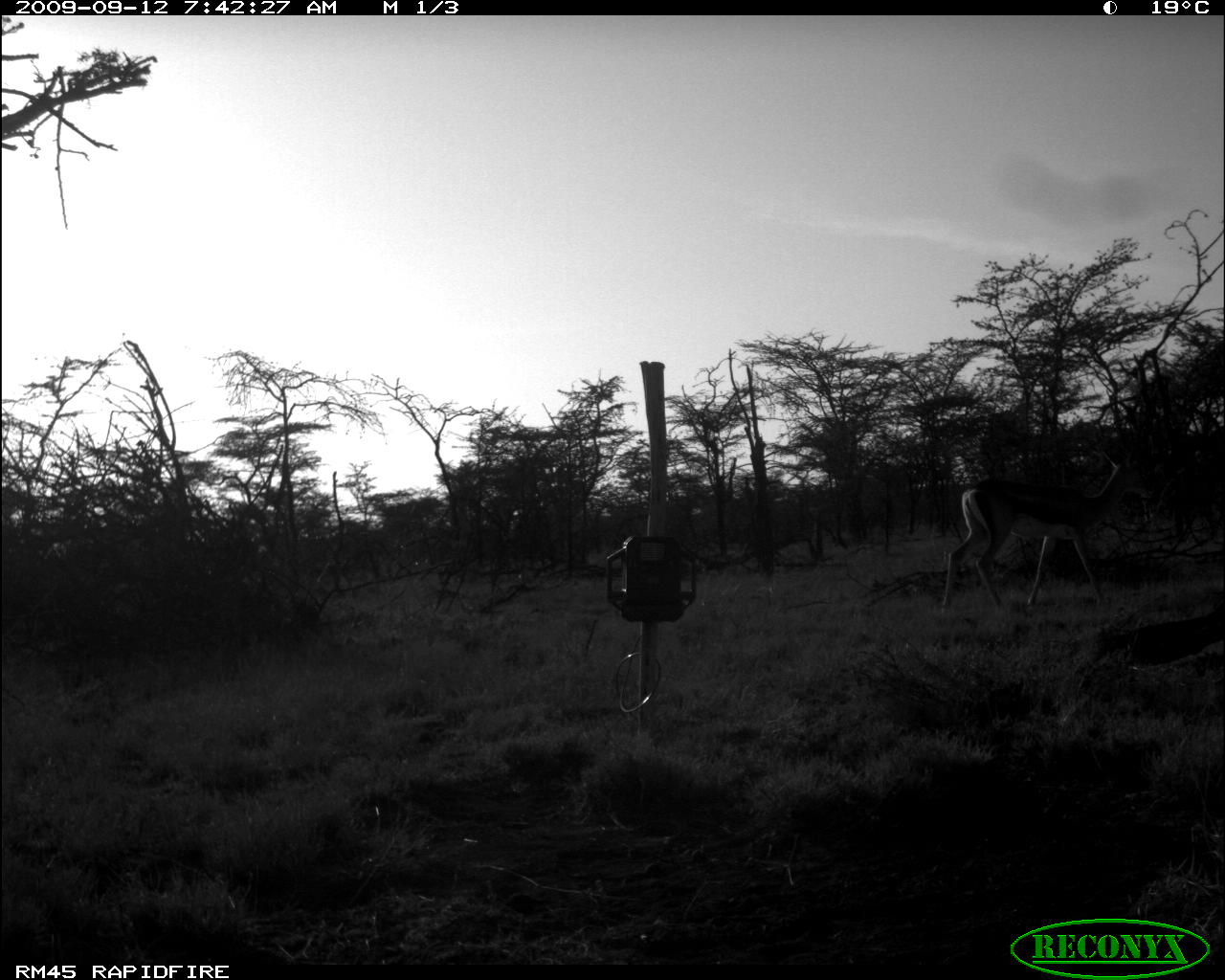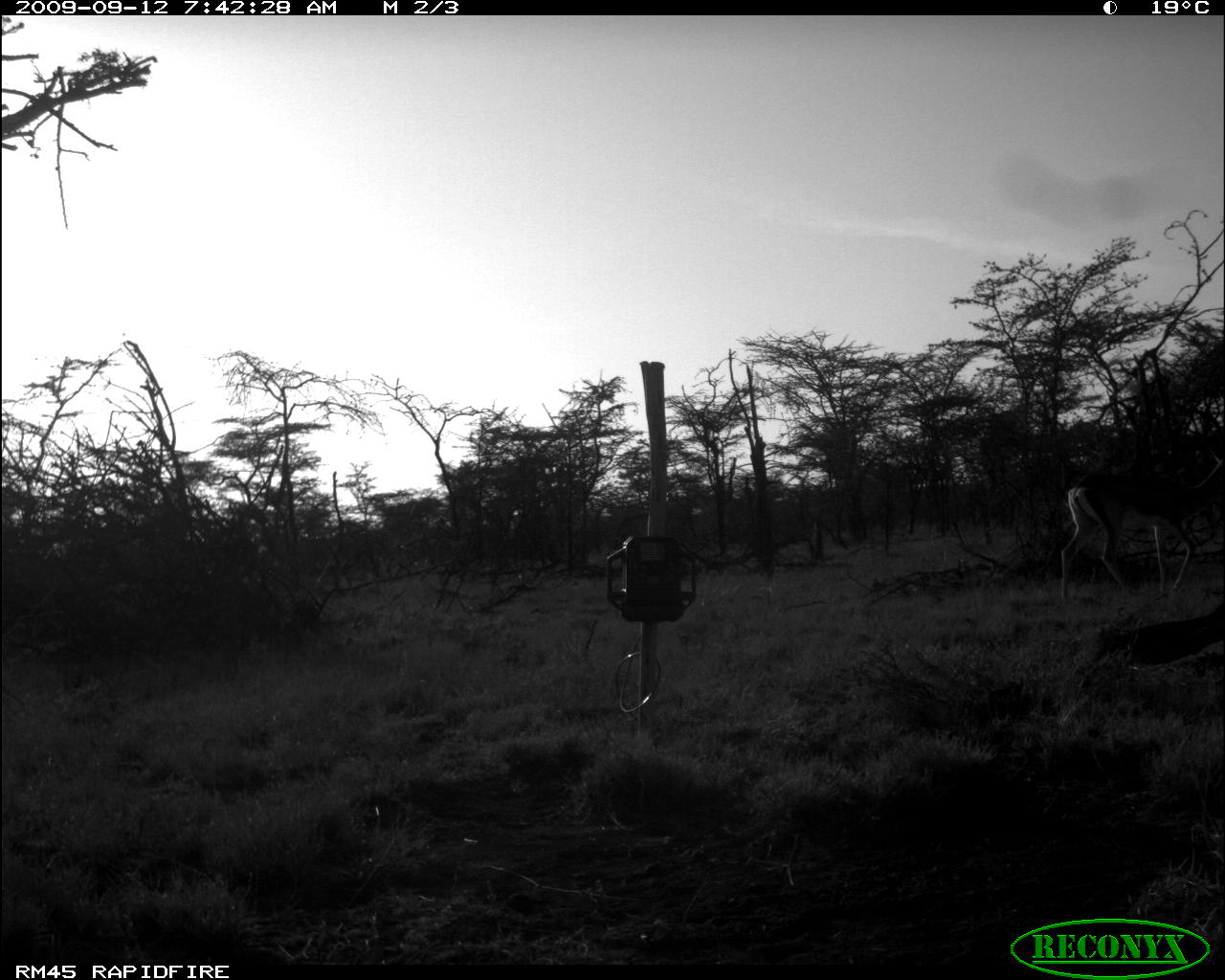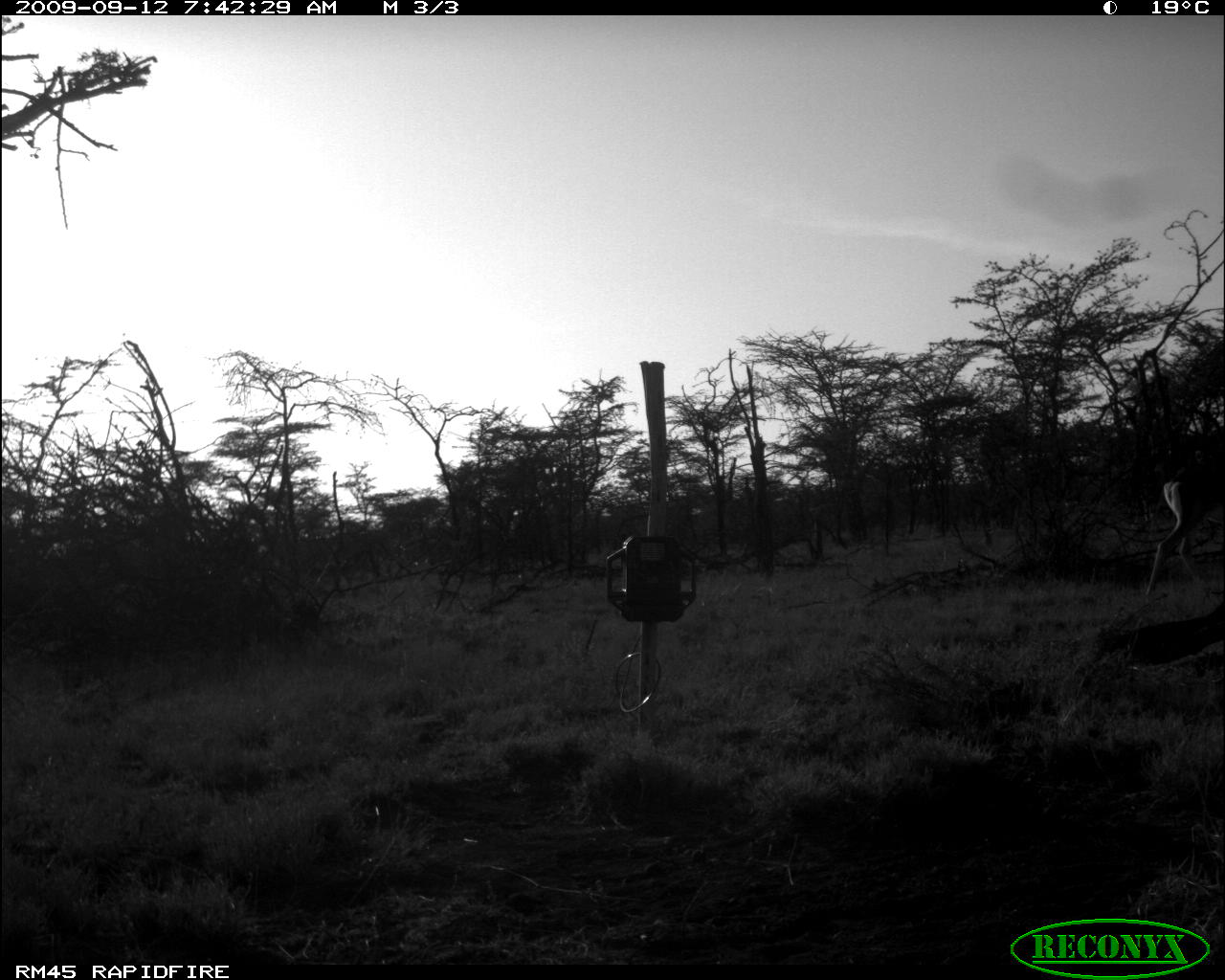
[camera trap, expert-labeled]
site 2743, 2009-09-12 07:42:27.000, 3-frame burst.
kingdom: Animalia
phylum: Chordata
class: Mammalia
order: Artiodactyla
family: Bovidae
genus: Nanger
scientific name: Nanger granti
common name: grant's gazelle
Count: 1.